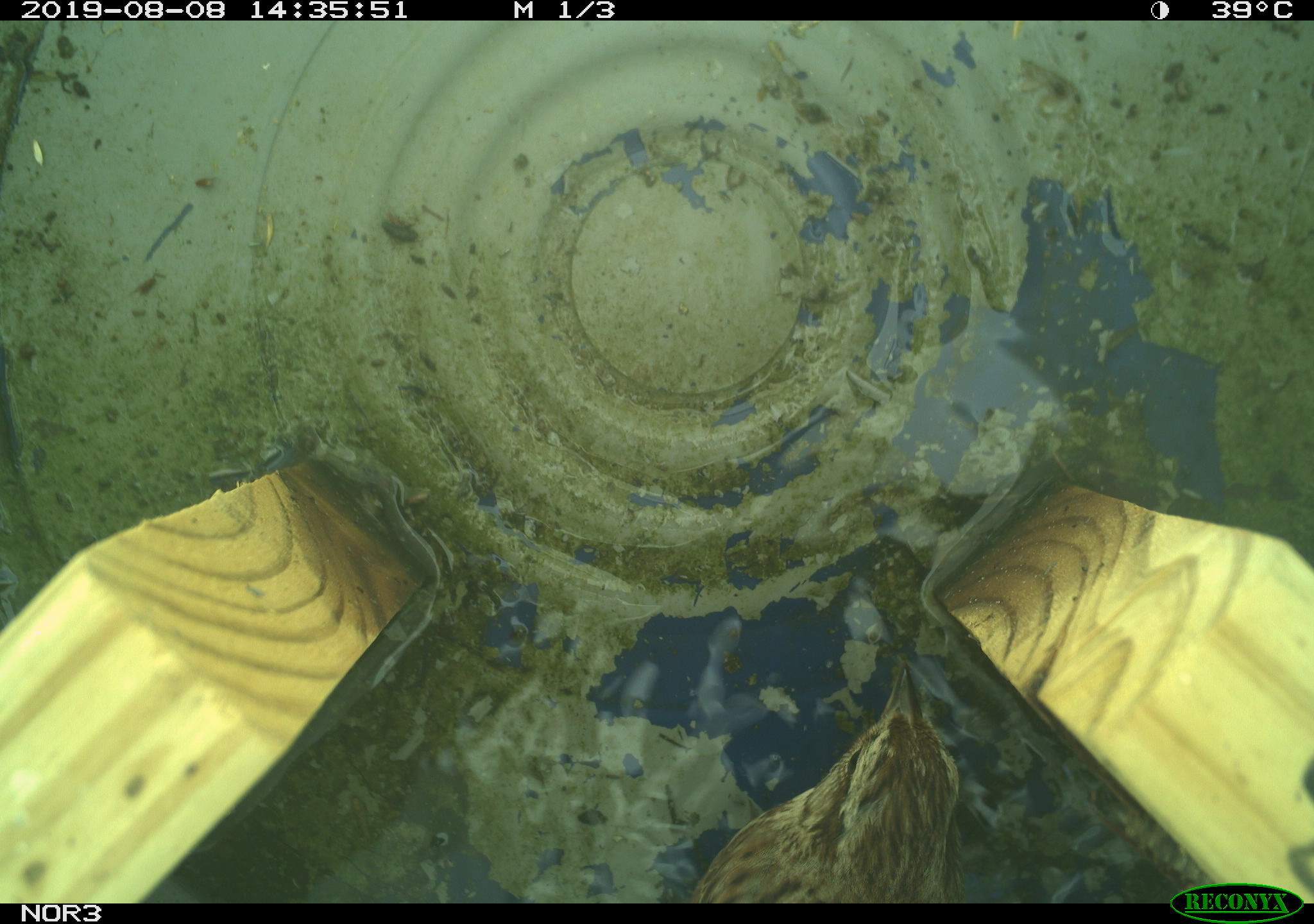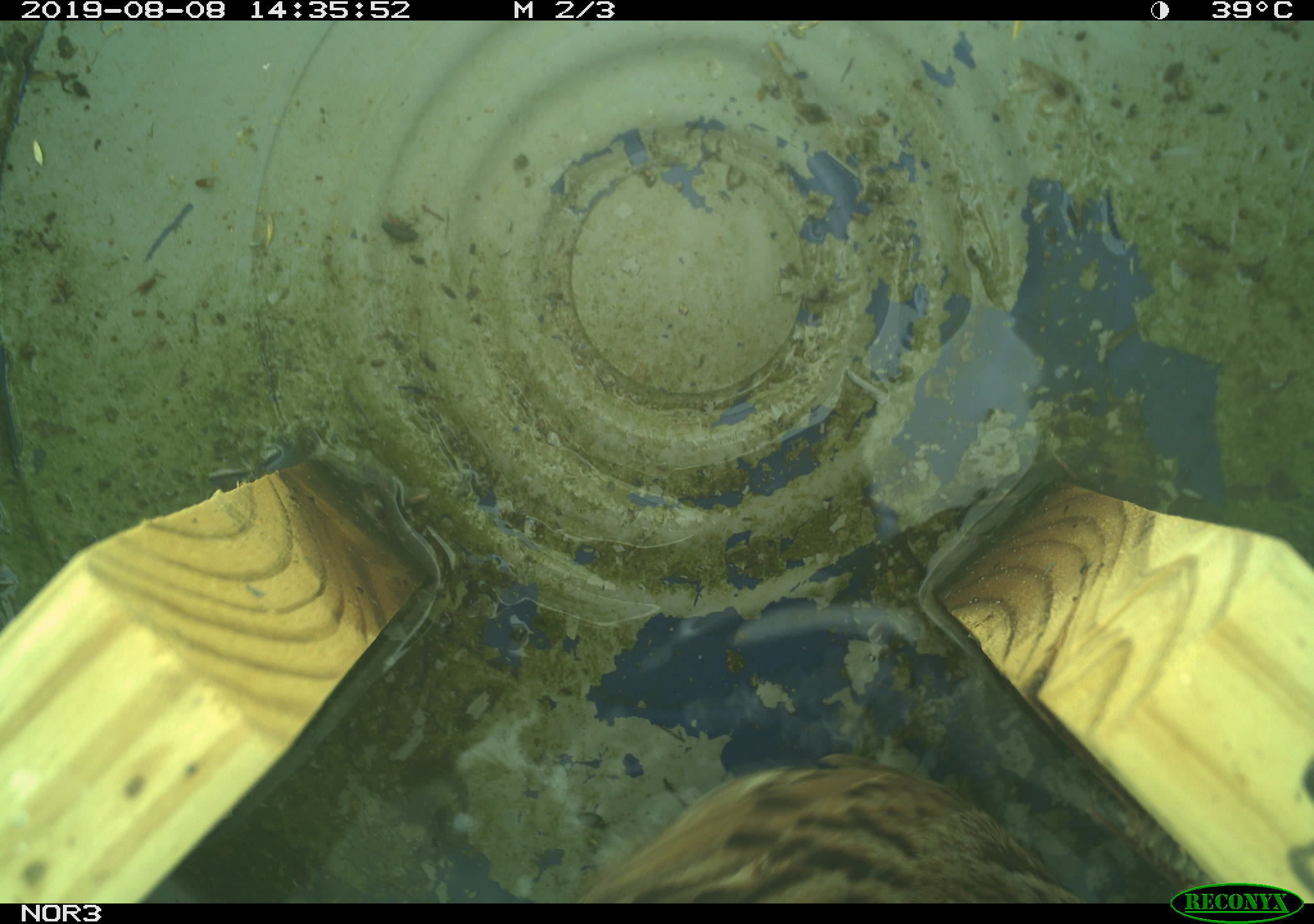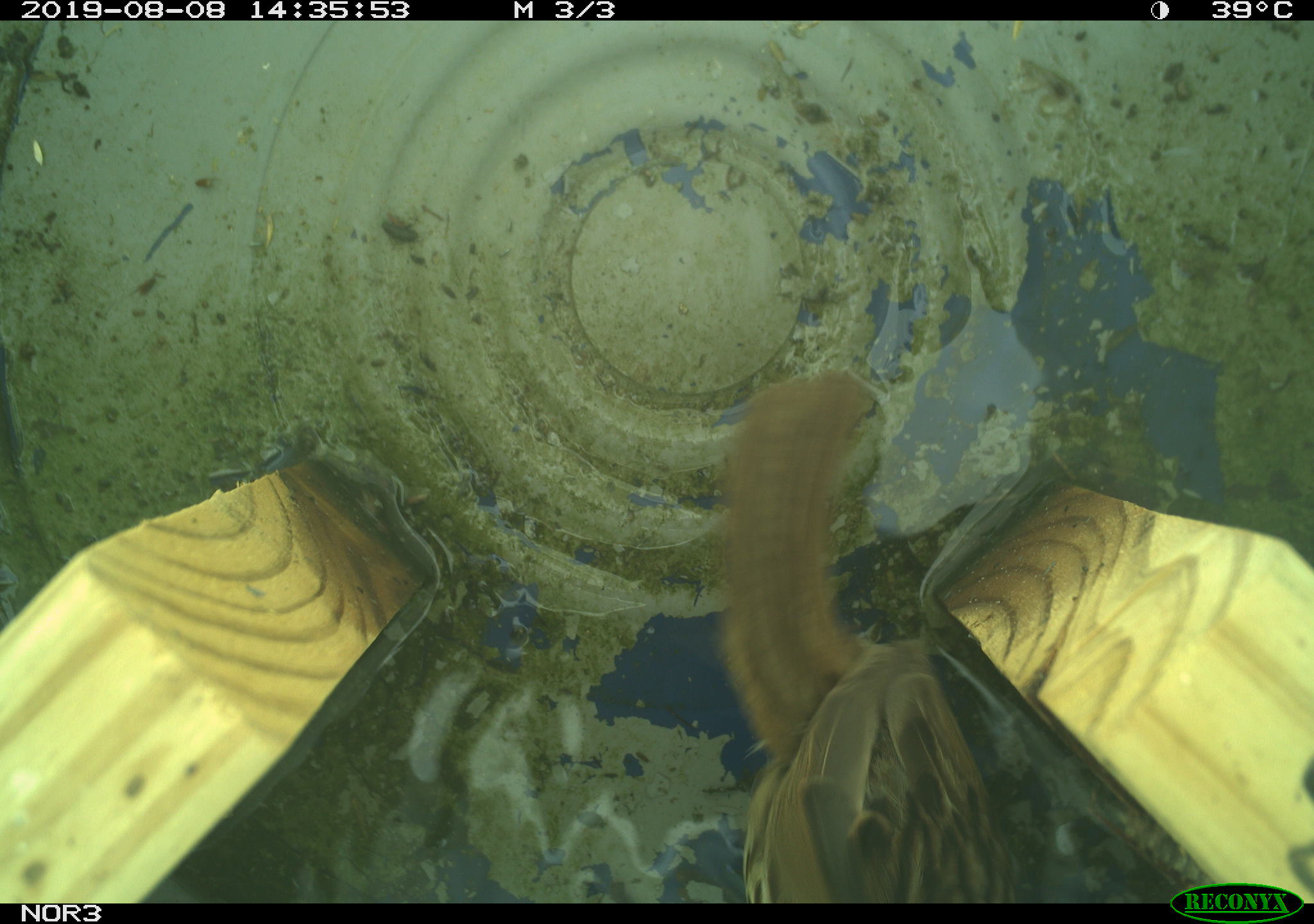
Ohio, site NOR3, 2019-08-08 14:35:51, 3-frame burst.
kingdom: Animalia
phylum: Chordata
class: Aves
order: Passeriformes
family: Passerellidae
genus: Melospiza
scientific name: Melospiza melodia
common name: song sparrow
Song sparrow (Melospiza melodia).